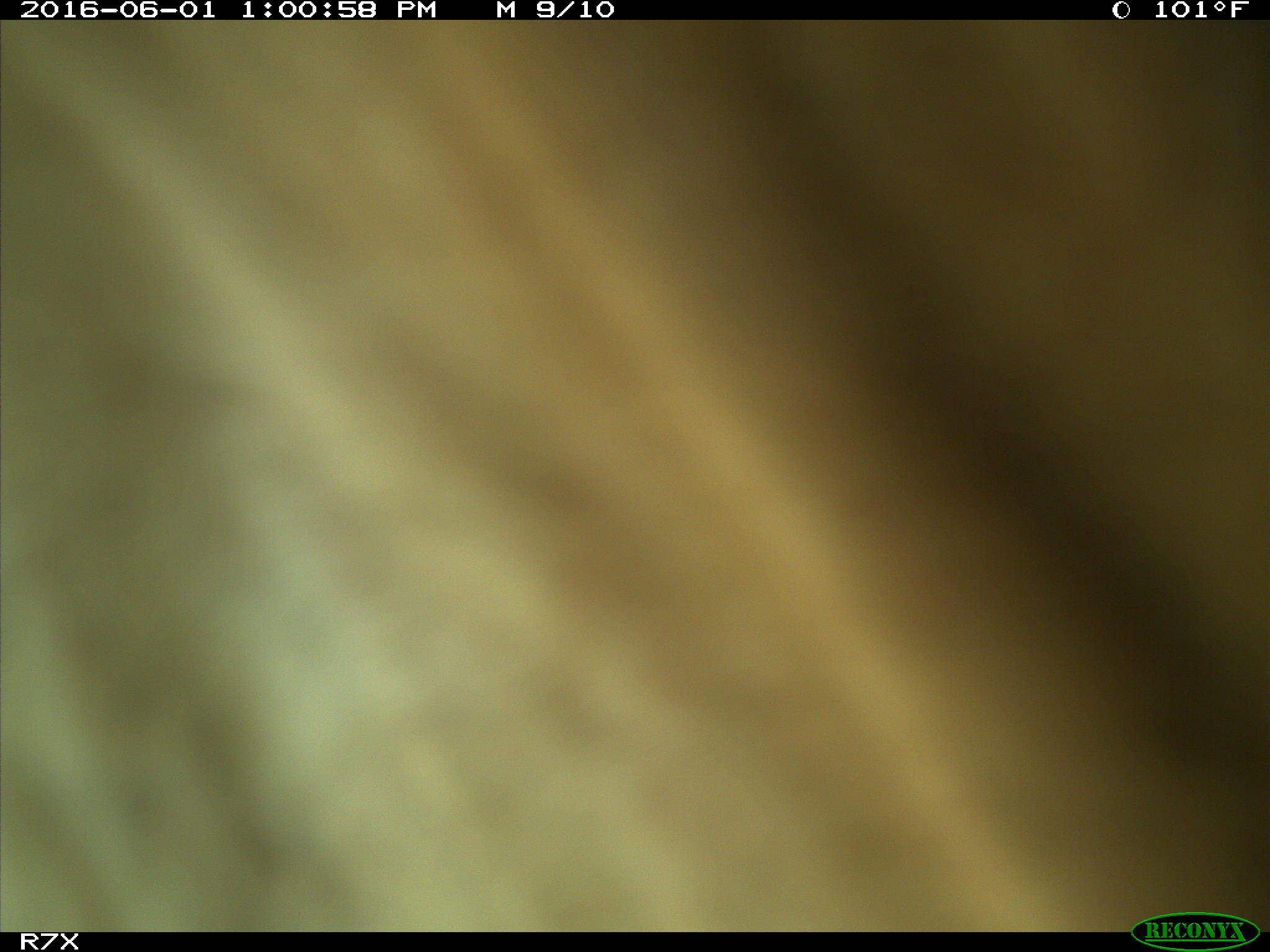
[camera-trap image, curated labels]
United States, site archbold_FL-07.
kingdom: Animalia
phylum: Chordata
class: Mammalia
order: Artiodactyla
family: Bovidae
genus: Bos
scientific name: Bos taurus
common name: domestic cow